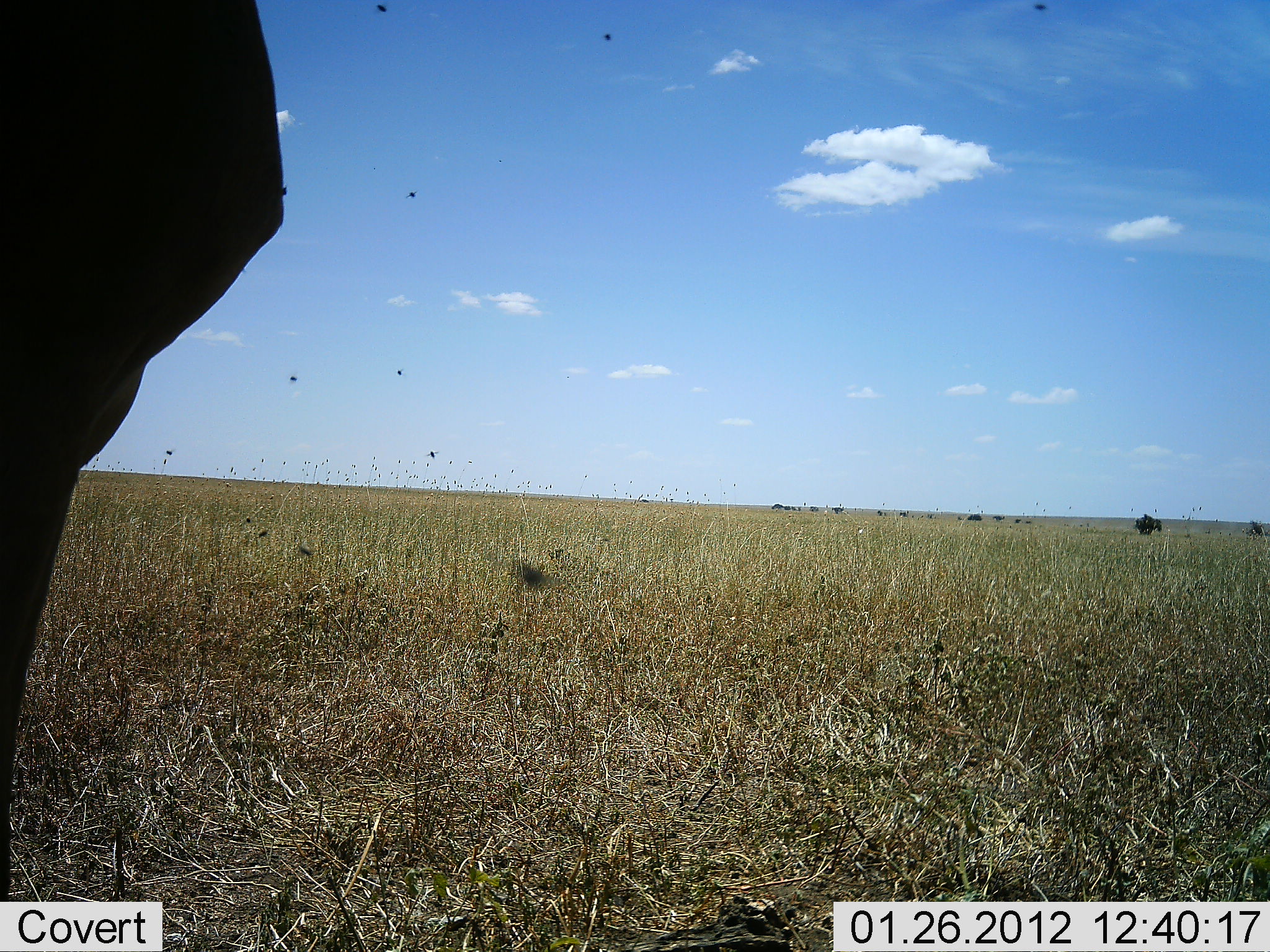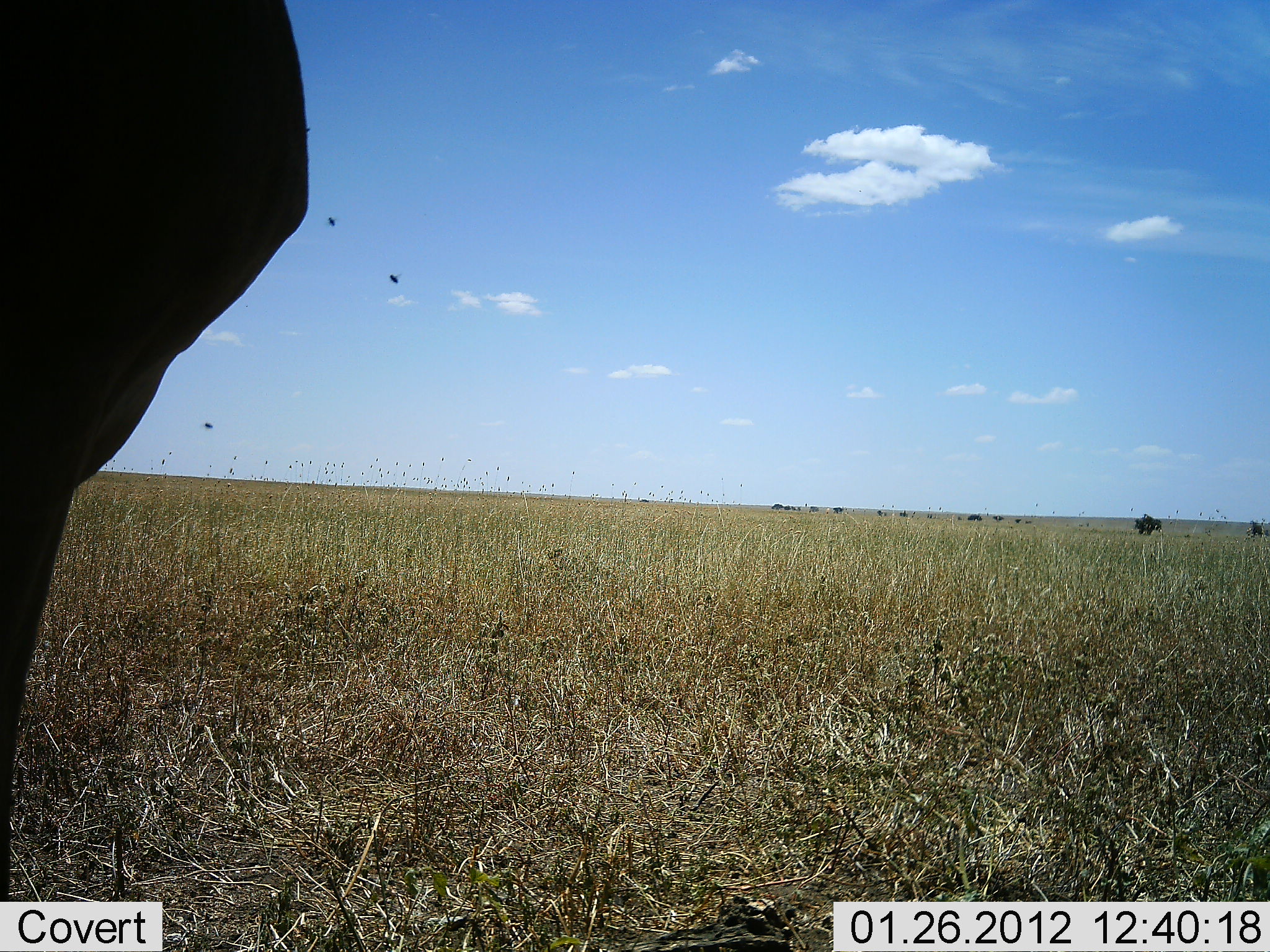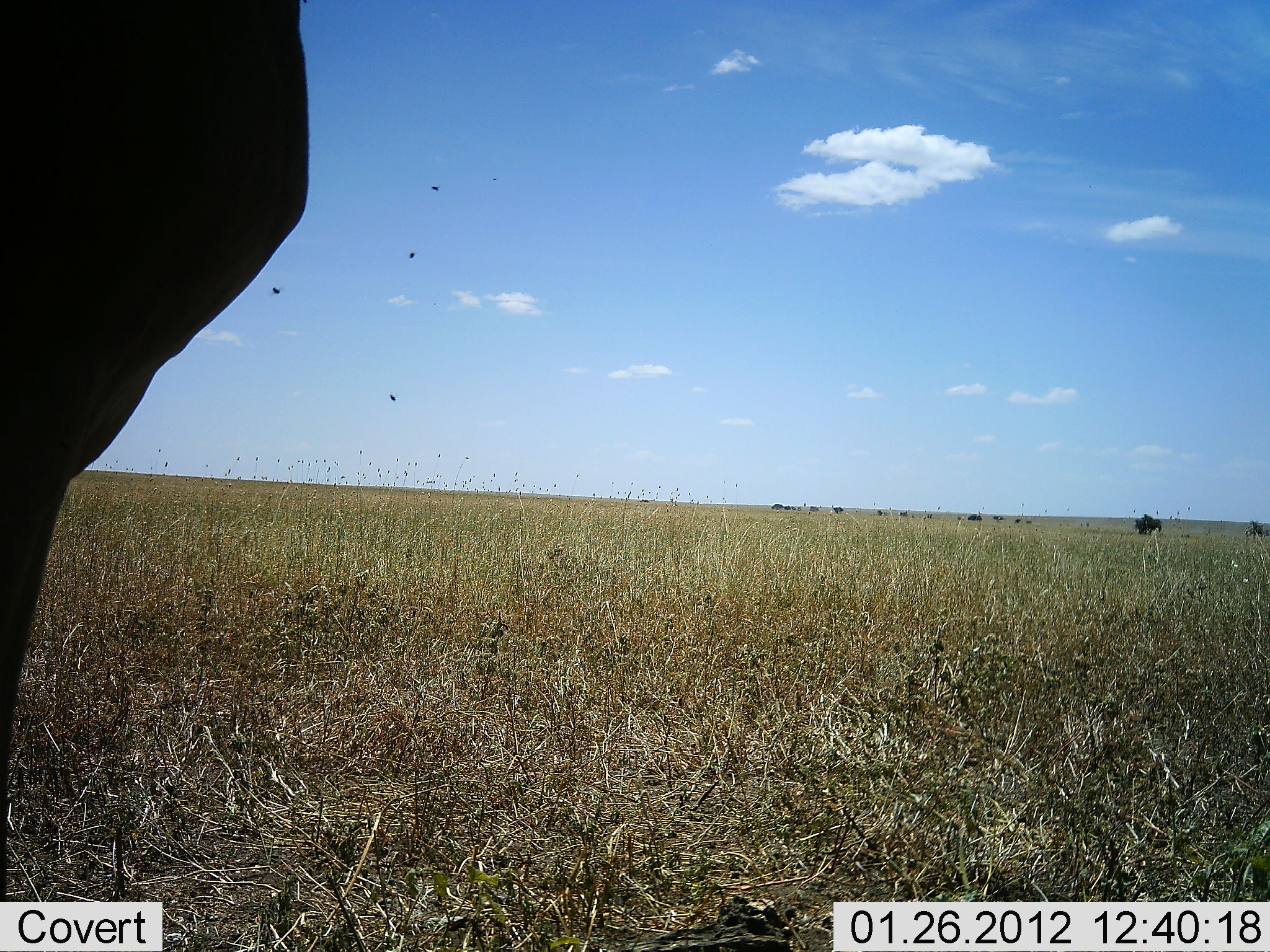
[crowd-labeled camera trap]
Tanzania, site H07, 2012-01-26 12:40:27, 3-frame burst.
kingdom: Animalia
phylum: Chordata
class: Mammalia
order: Artiodactyla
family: Bovidae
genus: Alcelaphus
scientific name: Alcelaphus buselaphus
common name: hartebeest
Hartebeest (Alcelaphus buselaphus), count 1. Behavior (volunteer vote fractions): standing 100%, resting 0%, moving 0%, interacting 0%. Young present (vote fraction): 0%. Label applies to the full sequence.